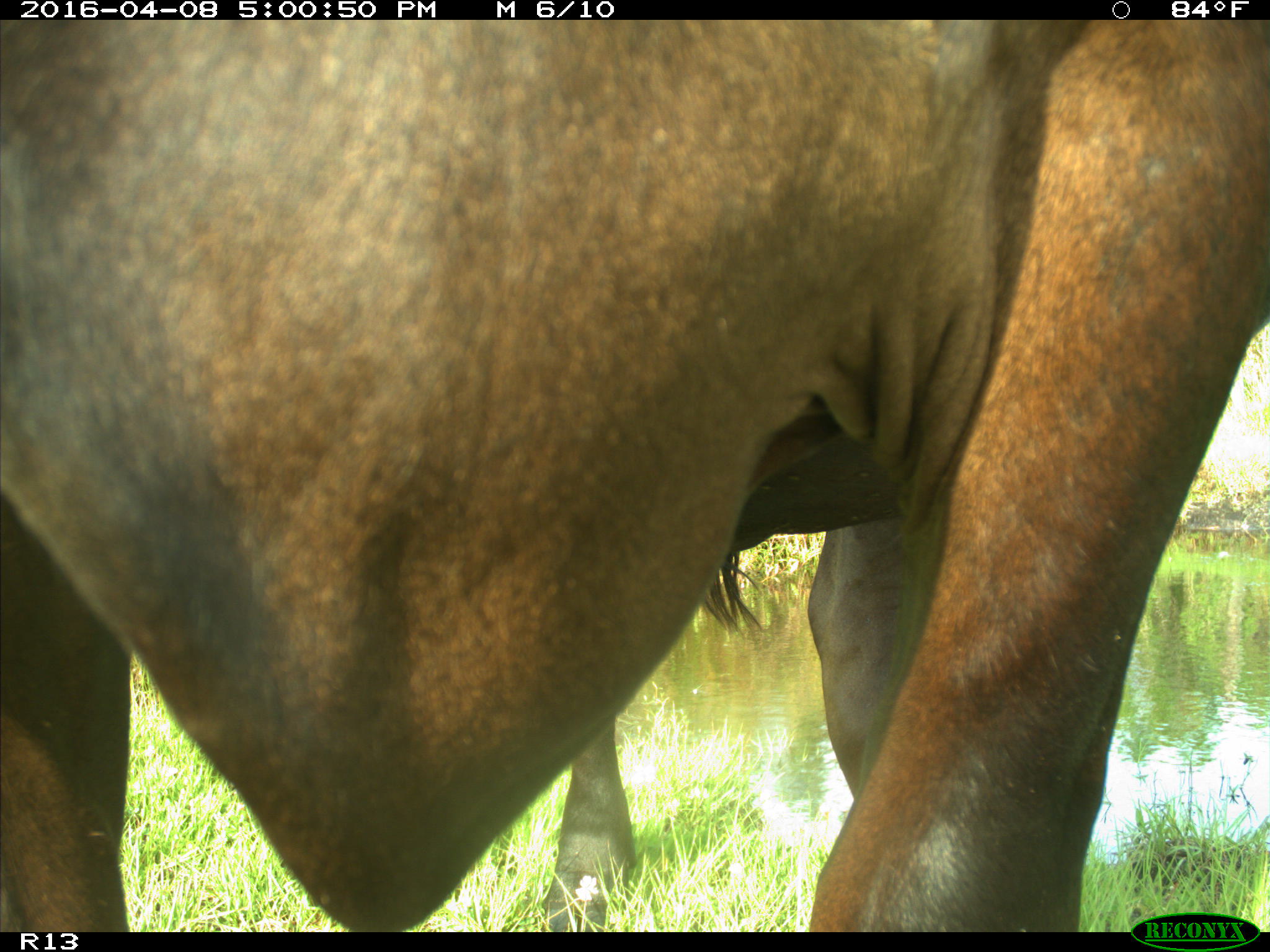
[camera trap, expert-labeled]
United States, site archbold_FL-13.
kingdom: Animalia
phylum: Chordata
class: Mammalia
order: Artiodactyla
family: Bovidae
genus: Bos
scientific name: Bos taurus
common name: domestic cow